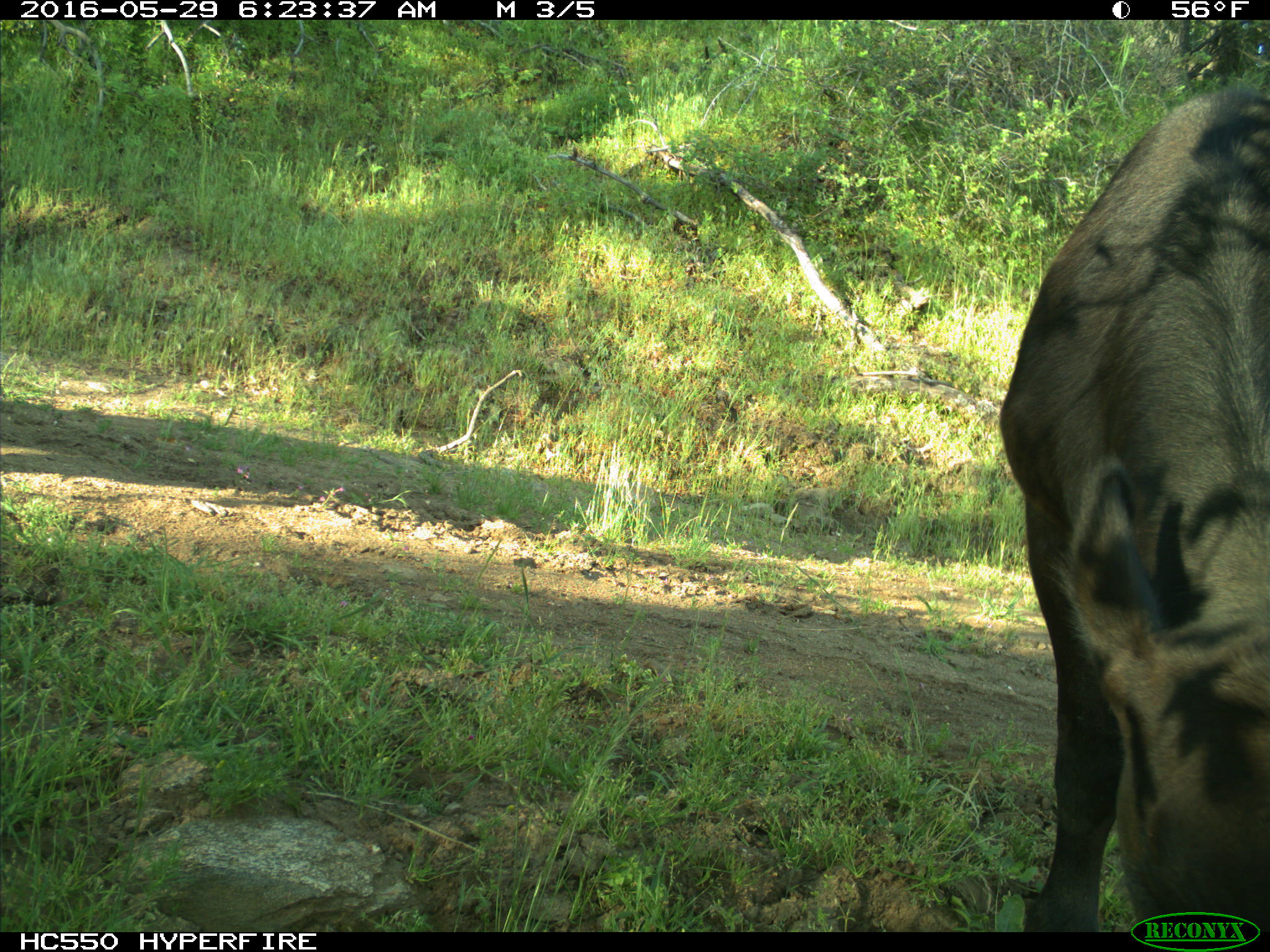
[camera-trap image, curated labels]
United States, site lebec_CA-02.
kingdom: Animalia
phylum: Chordata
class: Mammalia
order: Artiodactyla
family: Bovidae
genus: Bos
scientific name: Bos taurus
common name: domestic cow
Bos taurus (domestic cow).